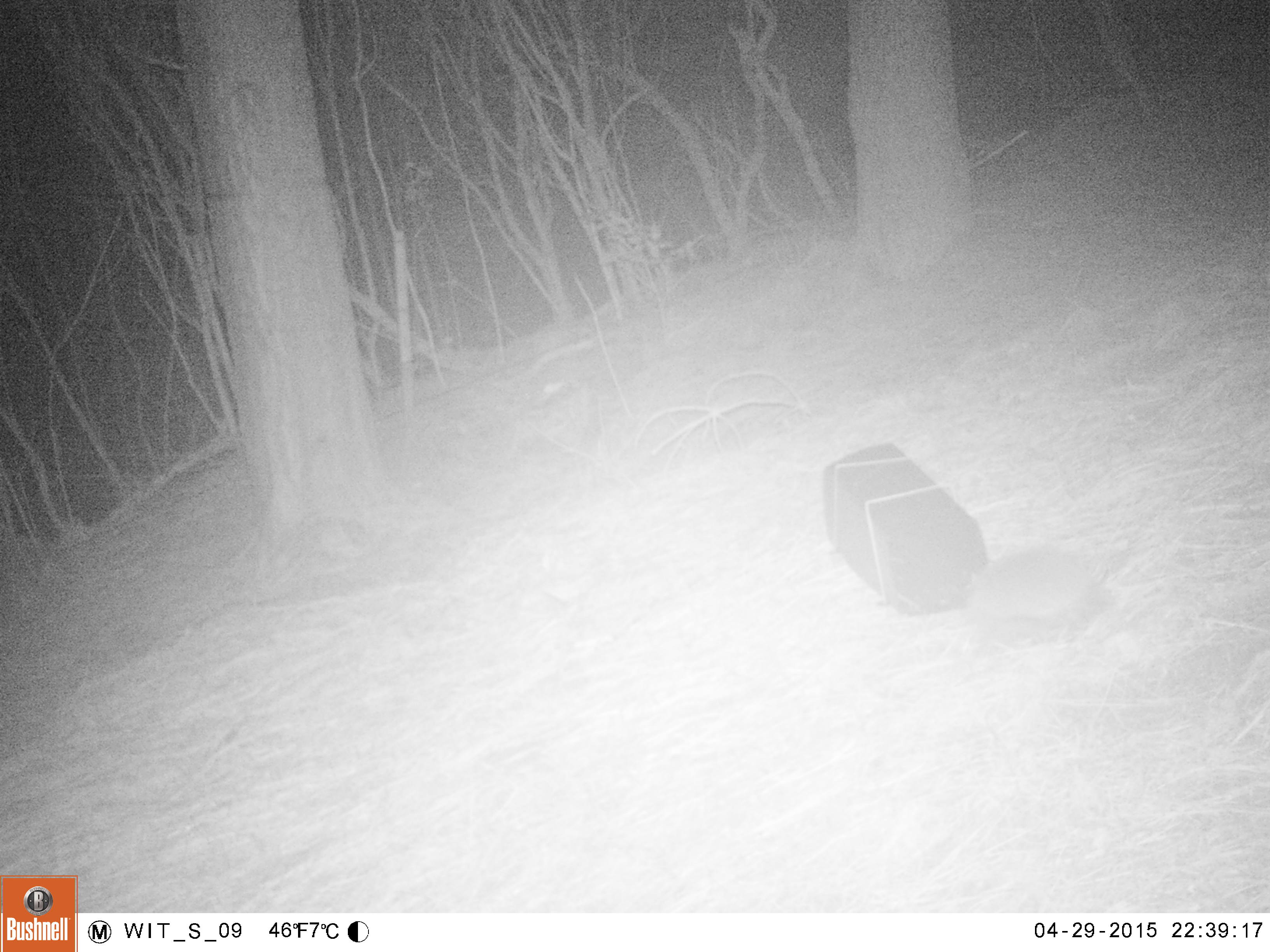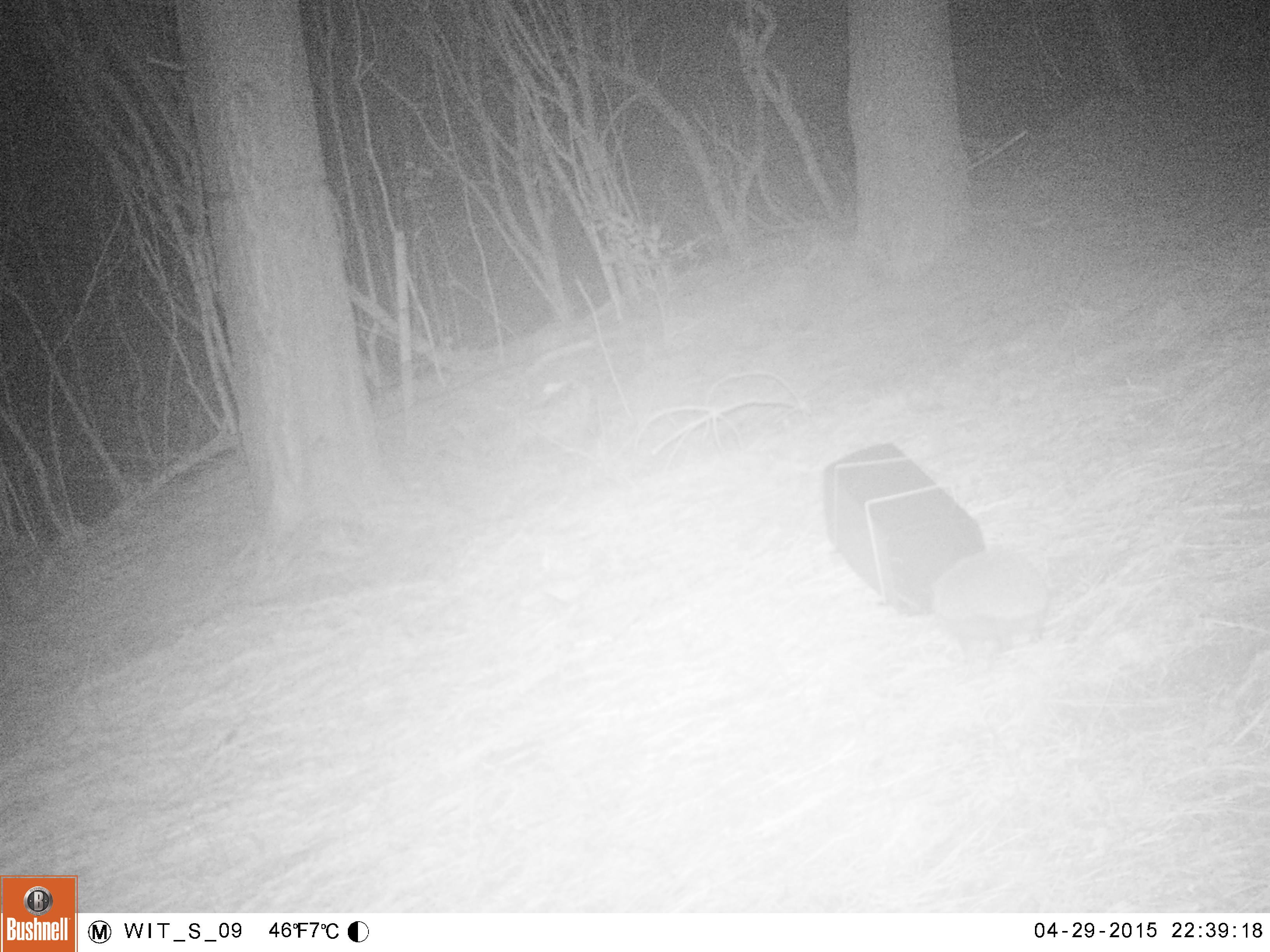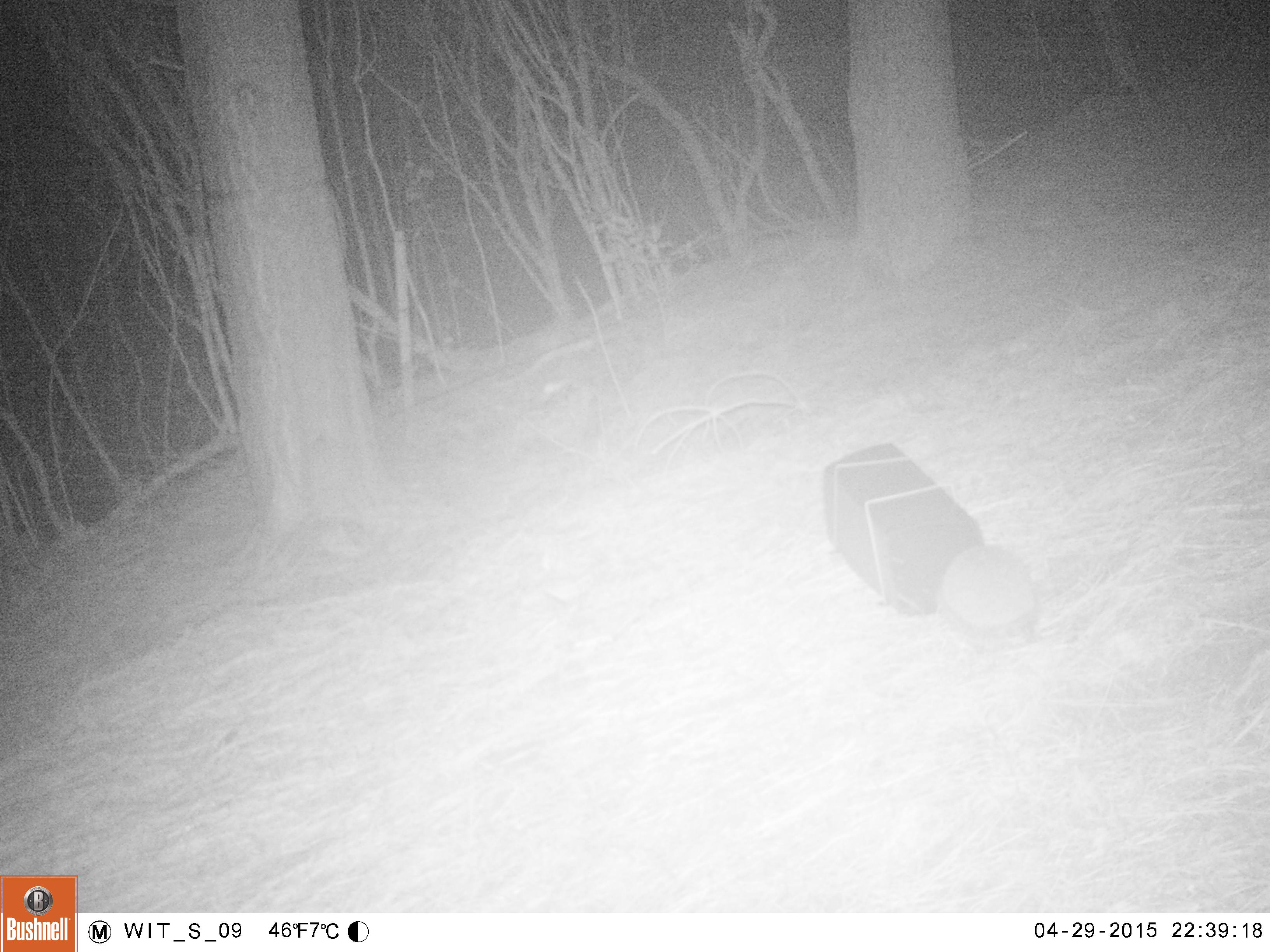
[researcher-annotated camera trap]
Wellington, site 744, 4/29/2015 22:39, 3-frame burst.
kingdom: Animalia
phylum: Chordata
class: Mammalia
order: Eulipotyphla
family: Erinaceidae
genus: Erinaceus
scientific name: Erinaceus europaeus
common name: hedgehog